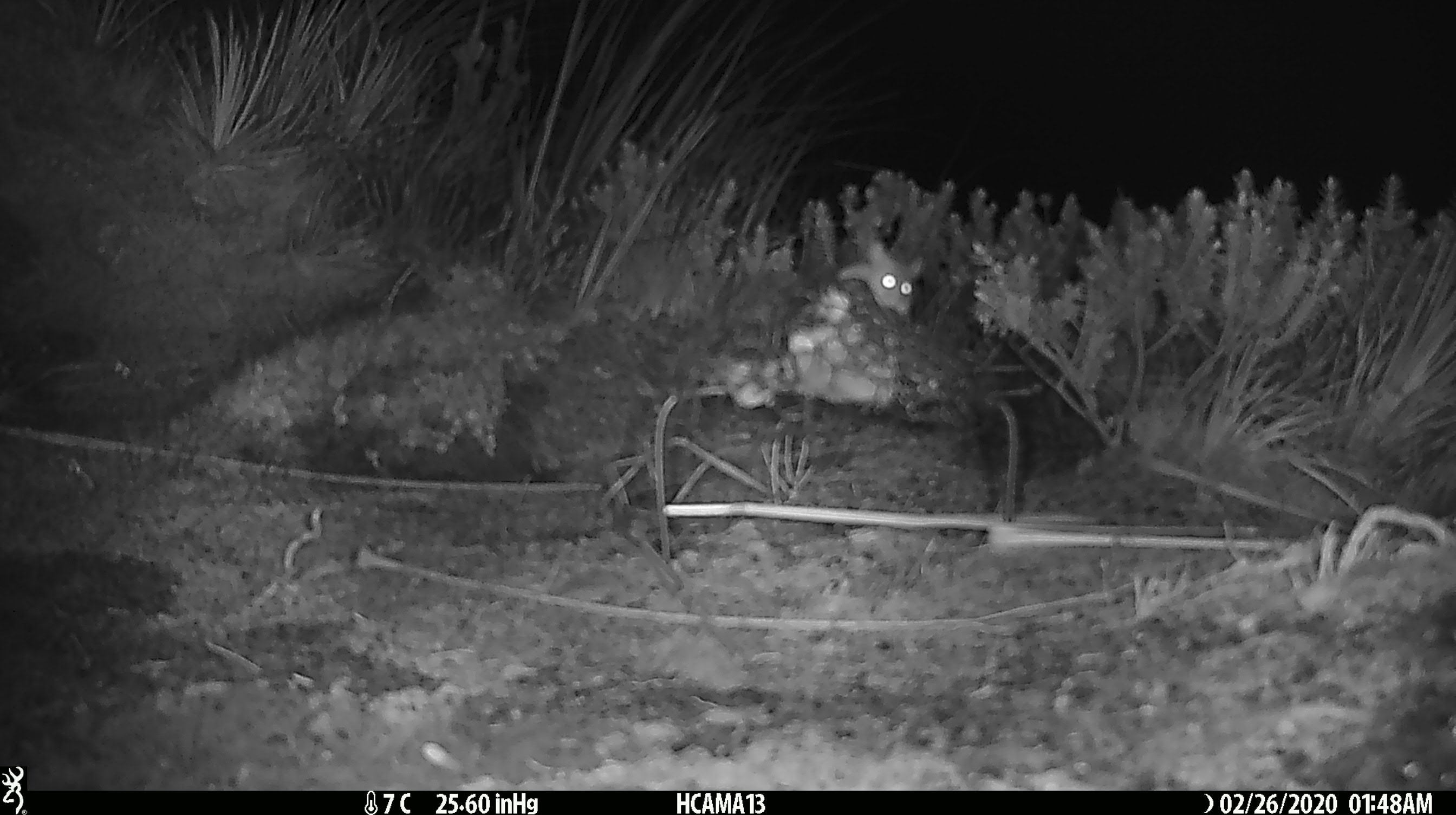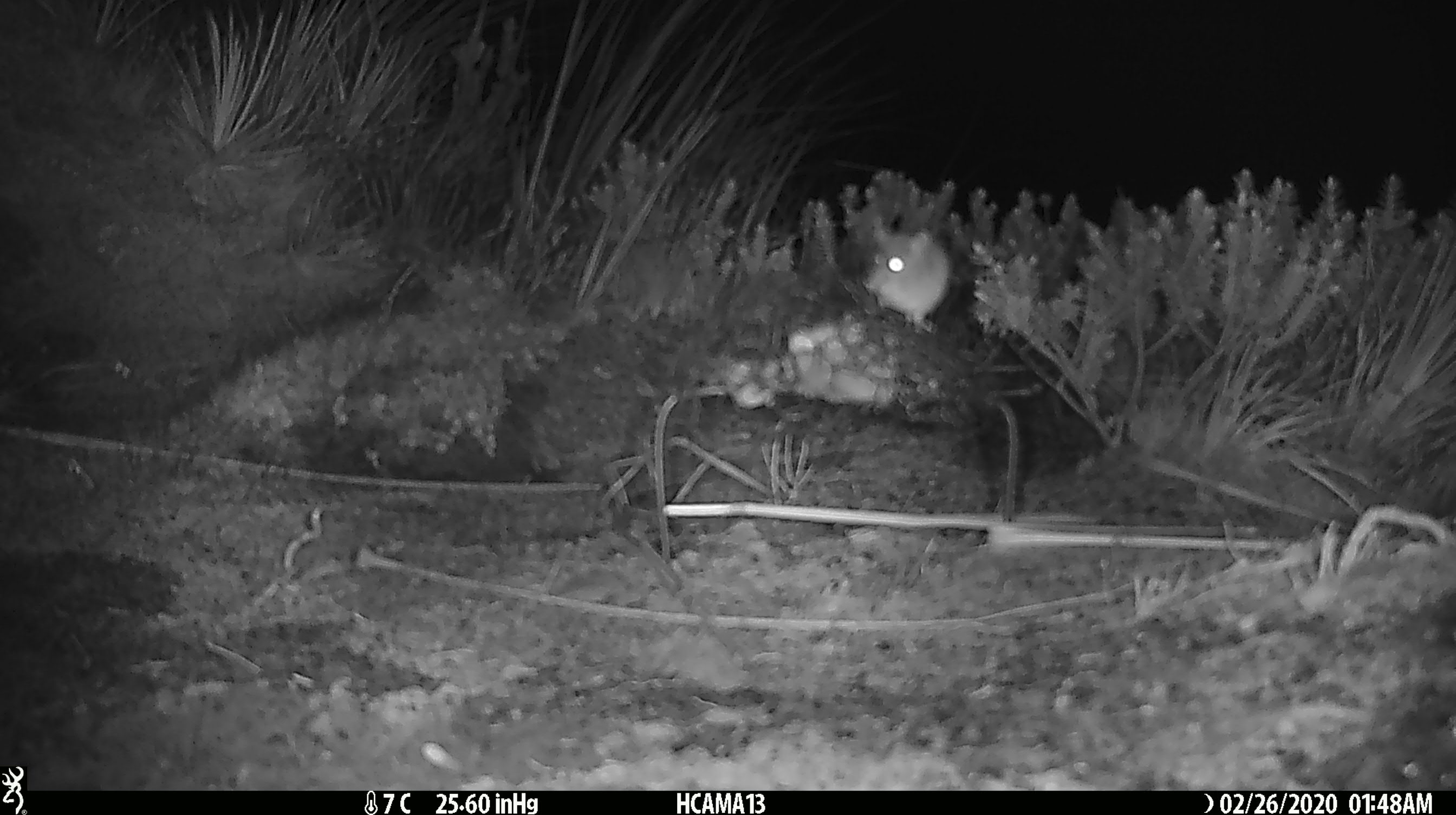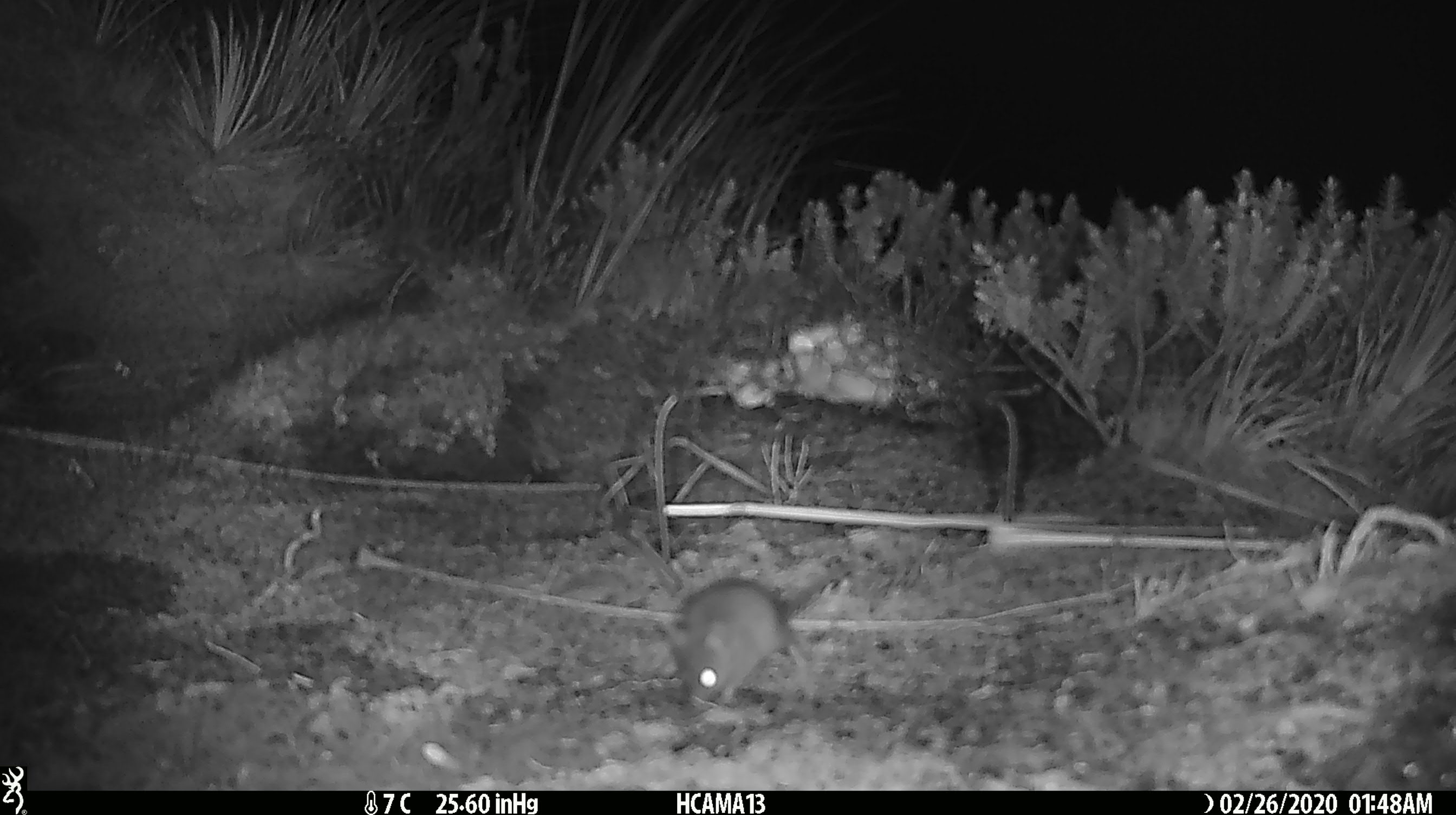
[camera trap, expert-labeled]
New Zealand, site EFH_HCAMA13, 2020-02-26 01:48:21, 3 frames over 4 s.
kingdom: Animalia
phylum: Chordata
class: Mammalia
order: Rodentia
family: Muridae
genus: Mus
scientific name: Mus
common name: mouse